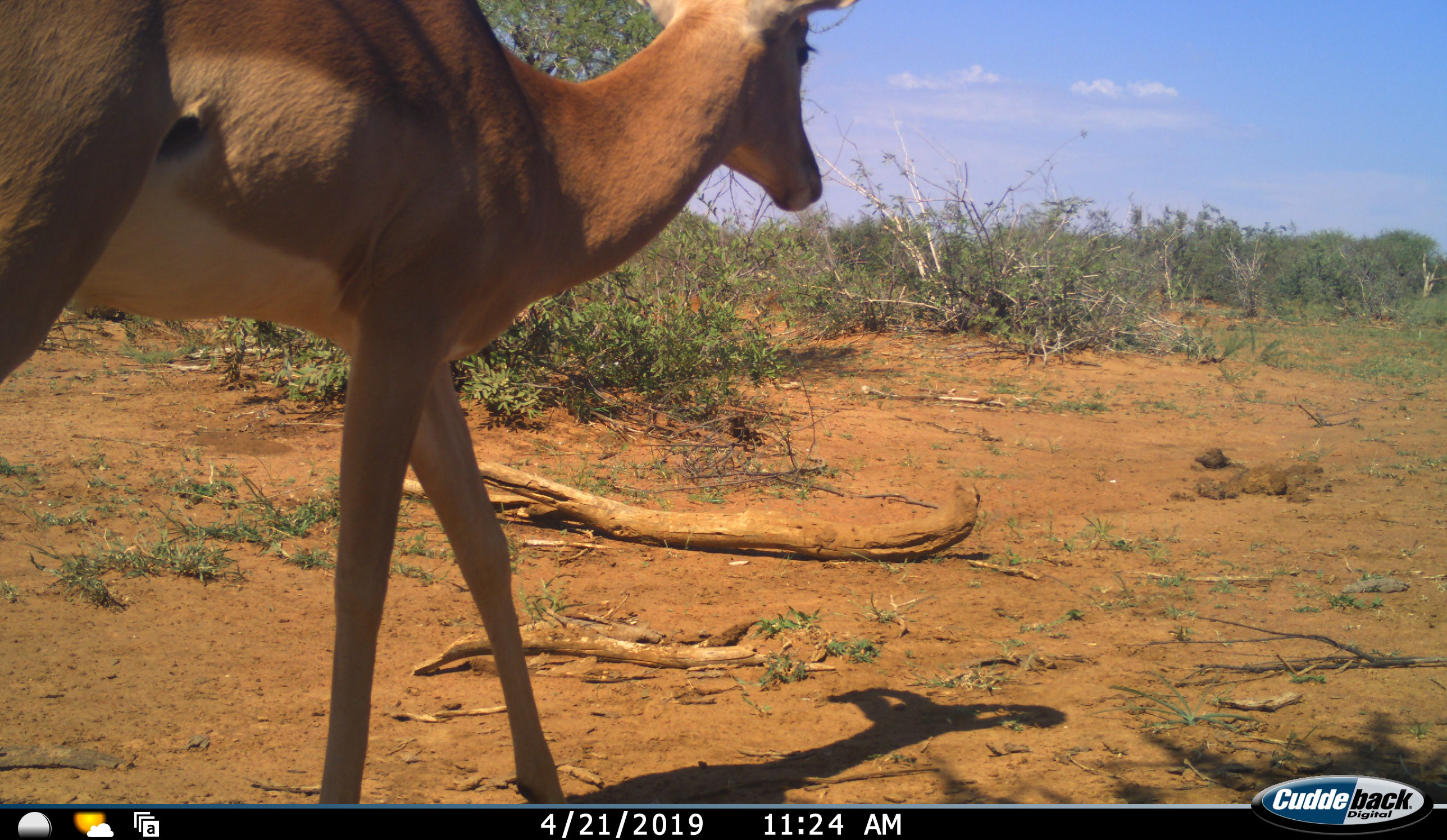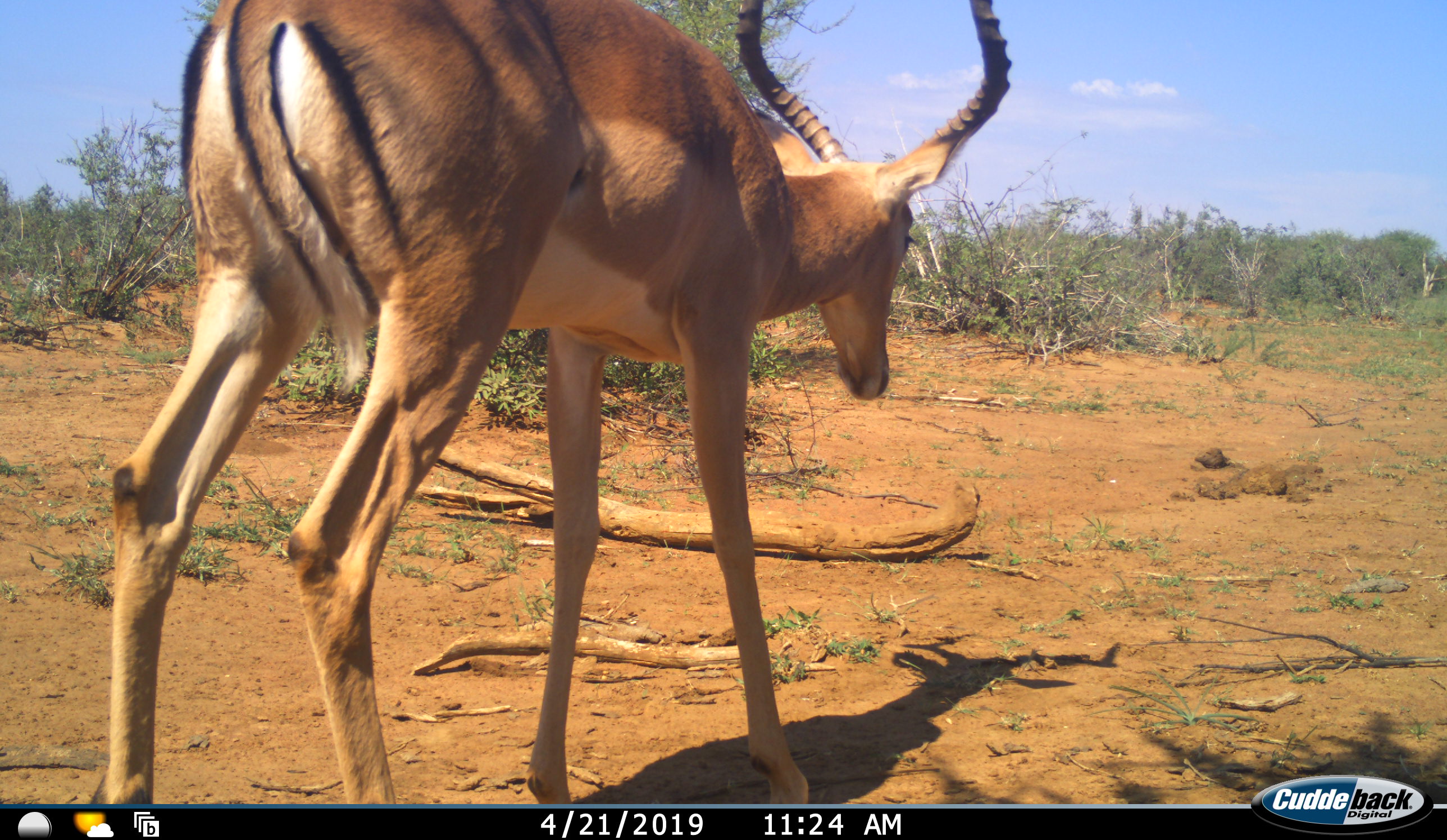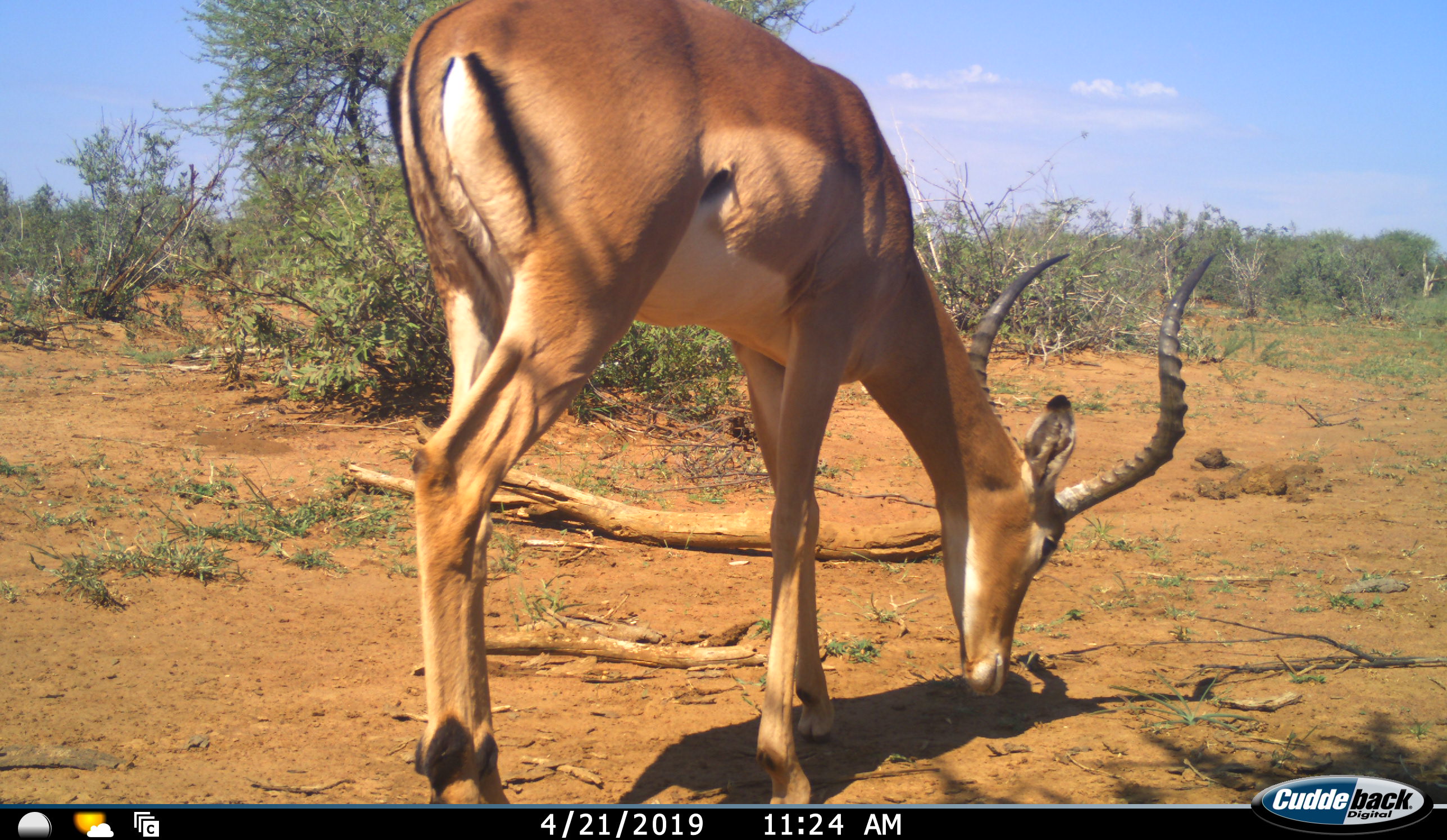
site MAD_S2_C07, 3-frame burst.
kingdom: Animalia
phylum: Chordata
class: Mammalia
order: Artiodactyla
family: Bovidae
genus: Aepyceros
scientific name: Aepyceros melampus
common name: impala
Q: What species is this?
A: Impala (Aepyceros melampus).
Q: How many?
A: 1.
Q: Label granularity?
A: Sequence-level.